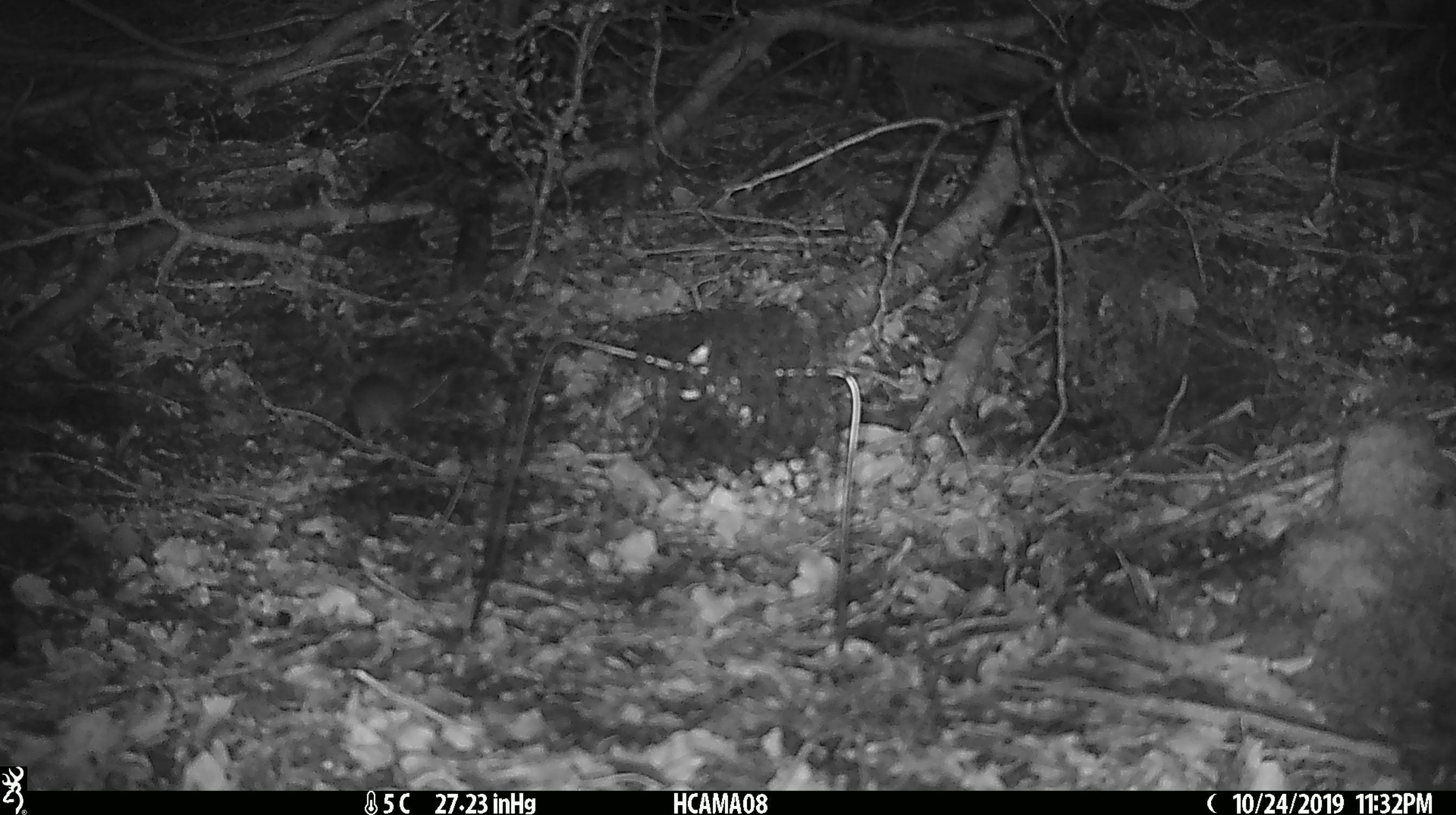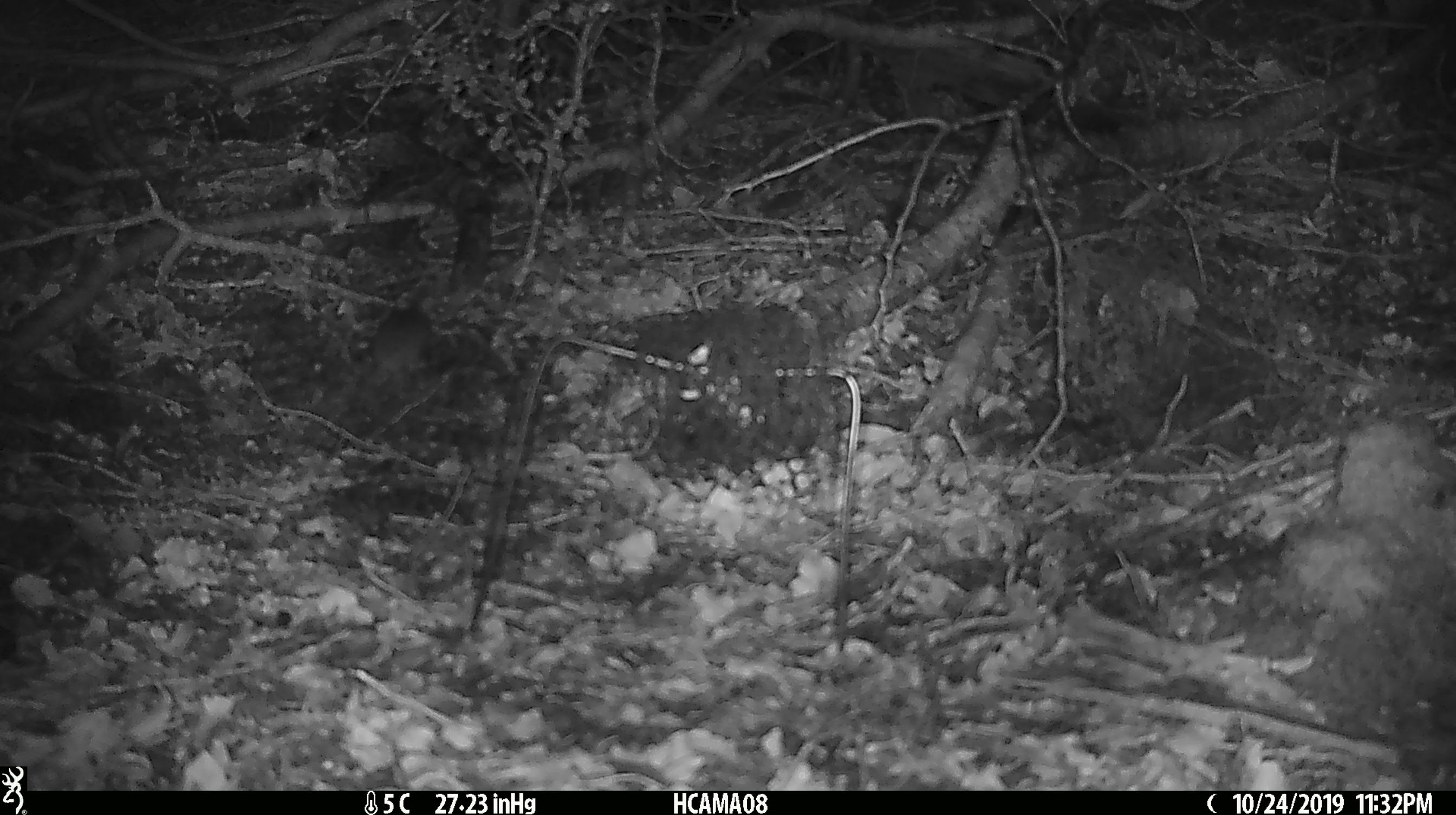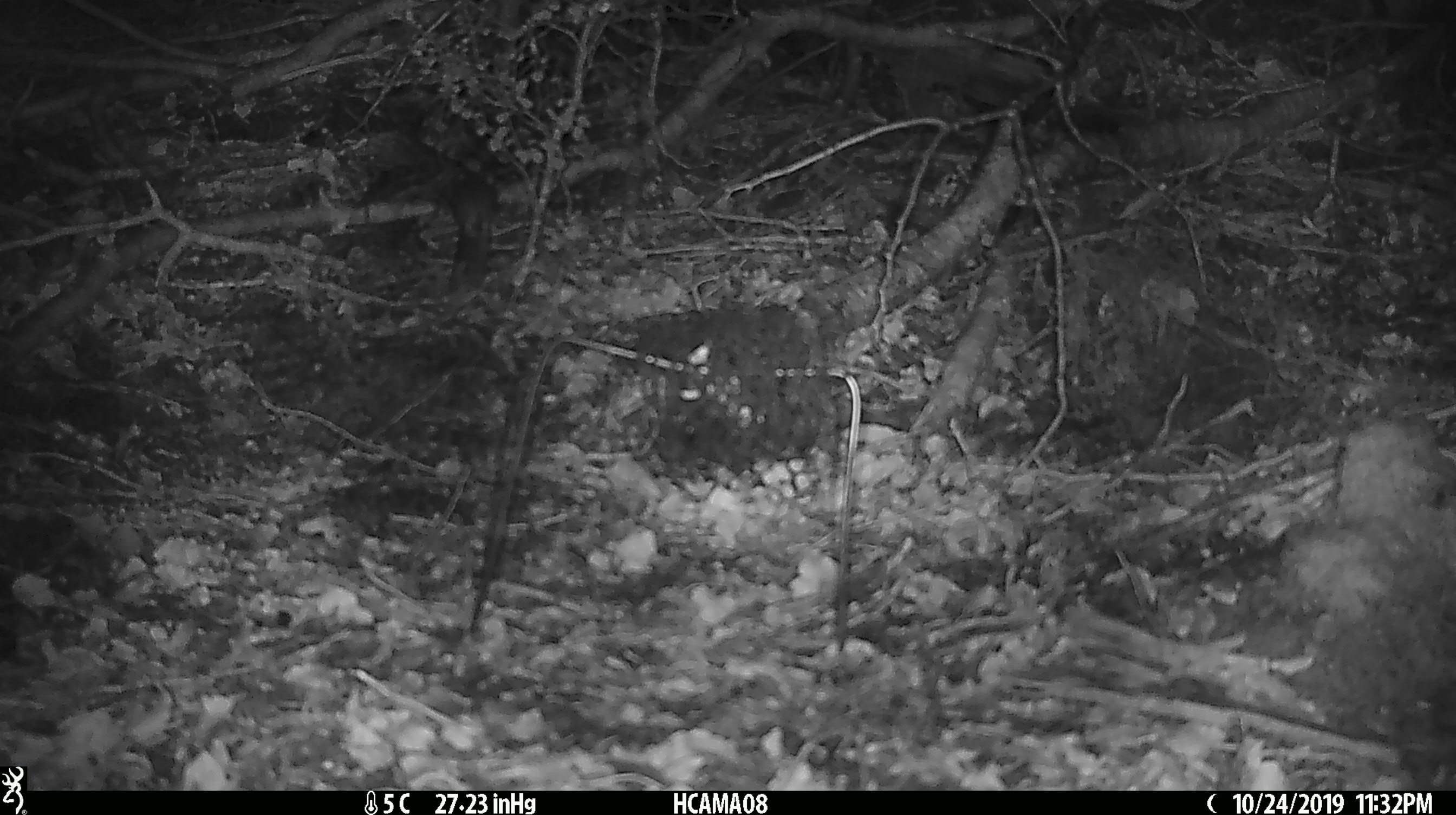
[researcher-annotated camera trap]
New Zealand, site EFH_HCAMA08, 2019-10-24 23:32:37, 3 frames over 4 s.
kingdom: Animalia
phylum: Chordata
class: Mammalia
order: Rodentia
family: Muridae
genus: Mus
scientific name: Mus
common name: mouse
Mouse (Mus).